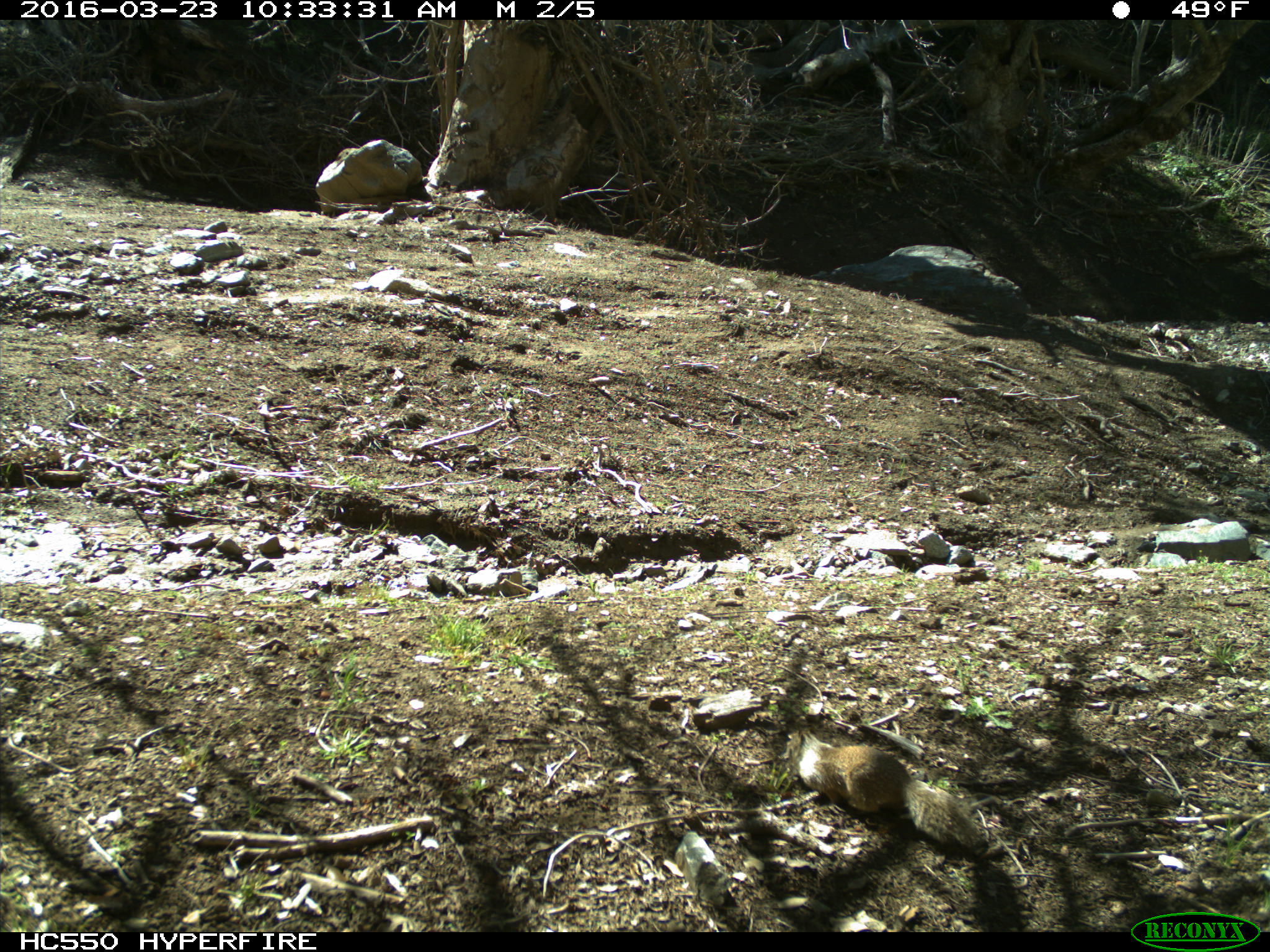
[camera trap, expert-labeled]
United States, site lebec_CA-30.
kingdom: Animalia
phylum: Chordata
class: Mammalia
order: Rodentia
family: Sciuridae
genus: Otospermophilus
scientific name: Otospermophilus beecheyi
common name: california ground squirrel